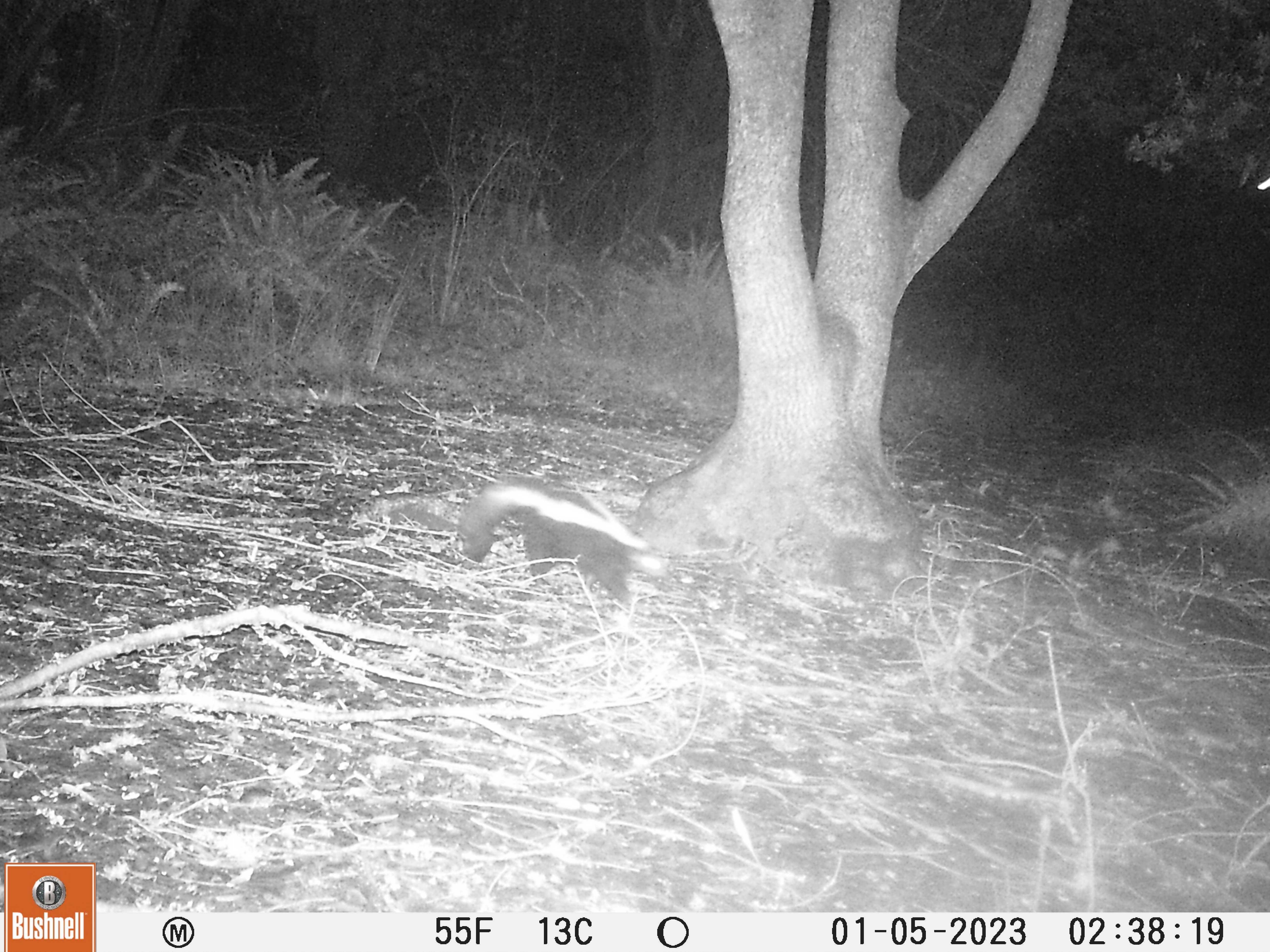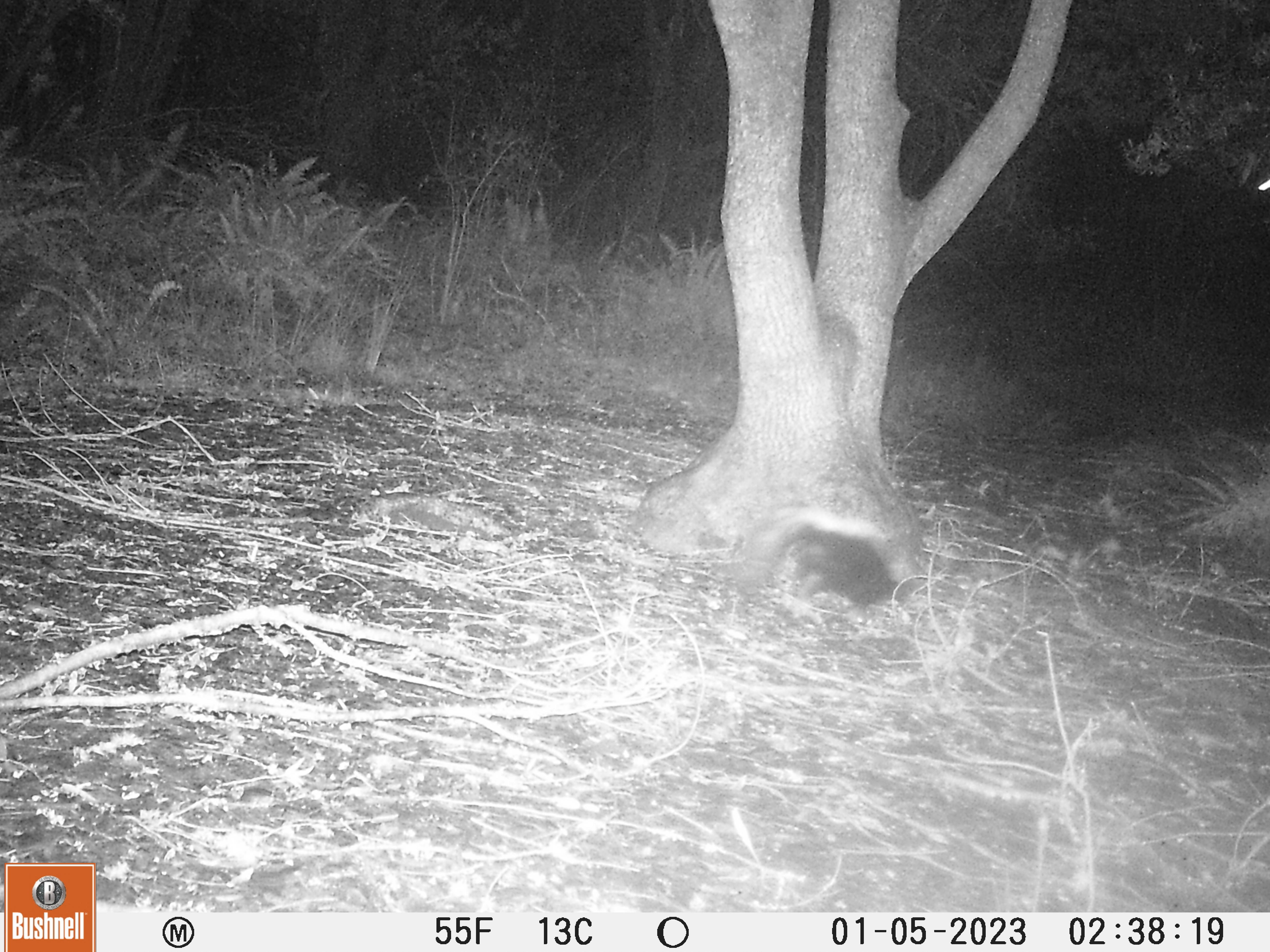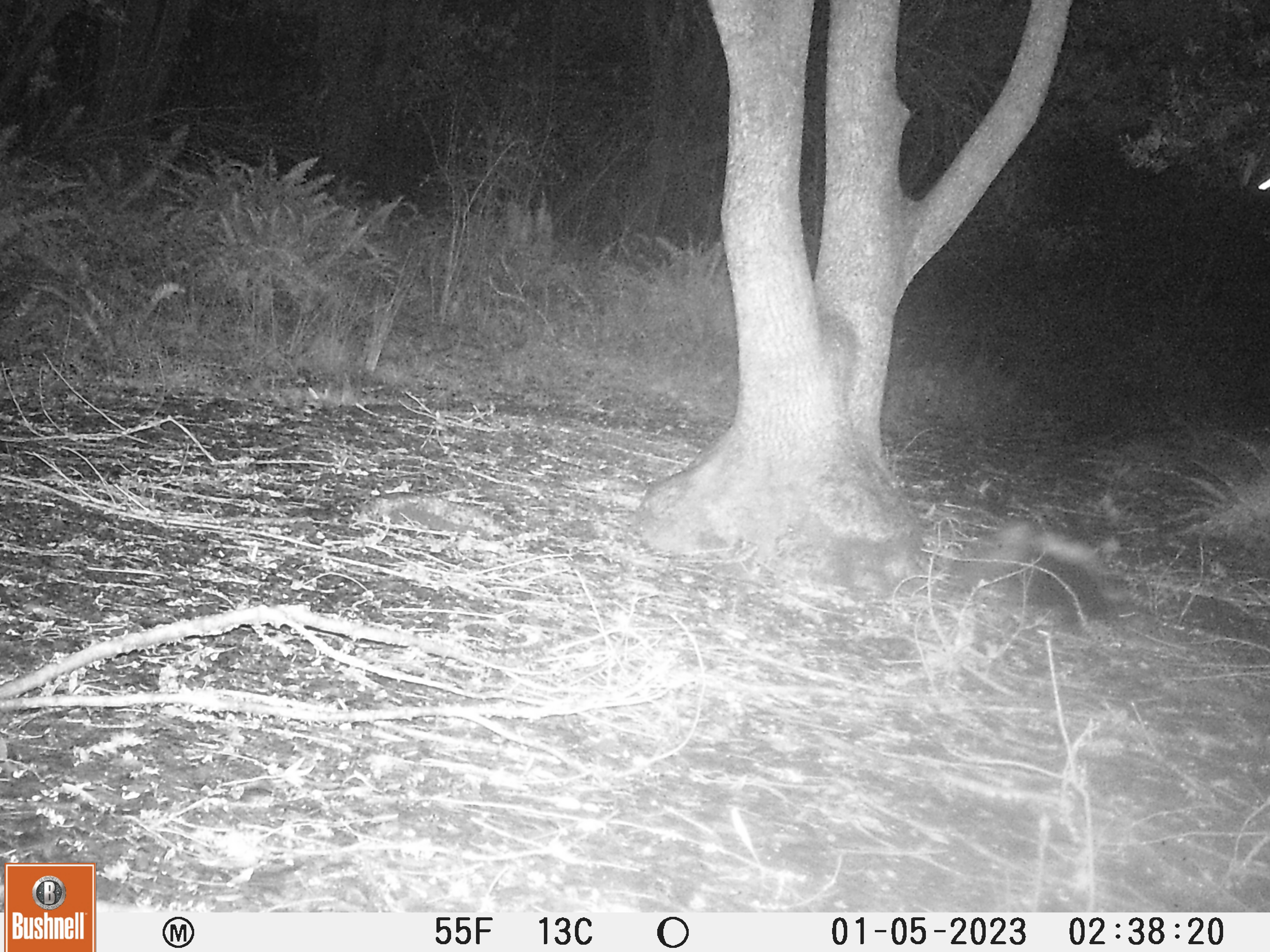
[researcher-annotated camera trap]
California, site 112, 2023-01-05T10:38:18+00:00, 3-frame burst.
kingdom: Animalia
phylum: Chordata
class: Mammalia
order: Carnivora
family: Mephitidae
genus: Mephitis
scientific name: Mephitis mephitis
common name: striped skunk